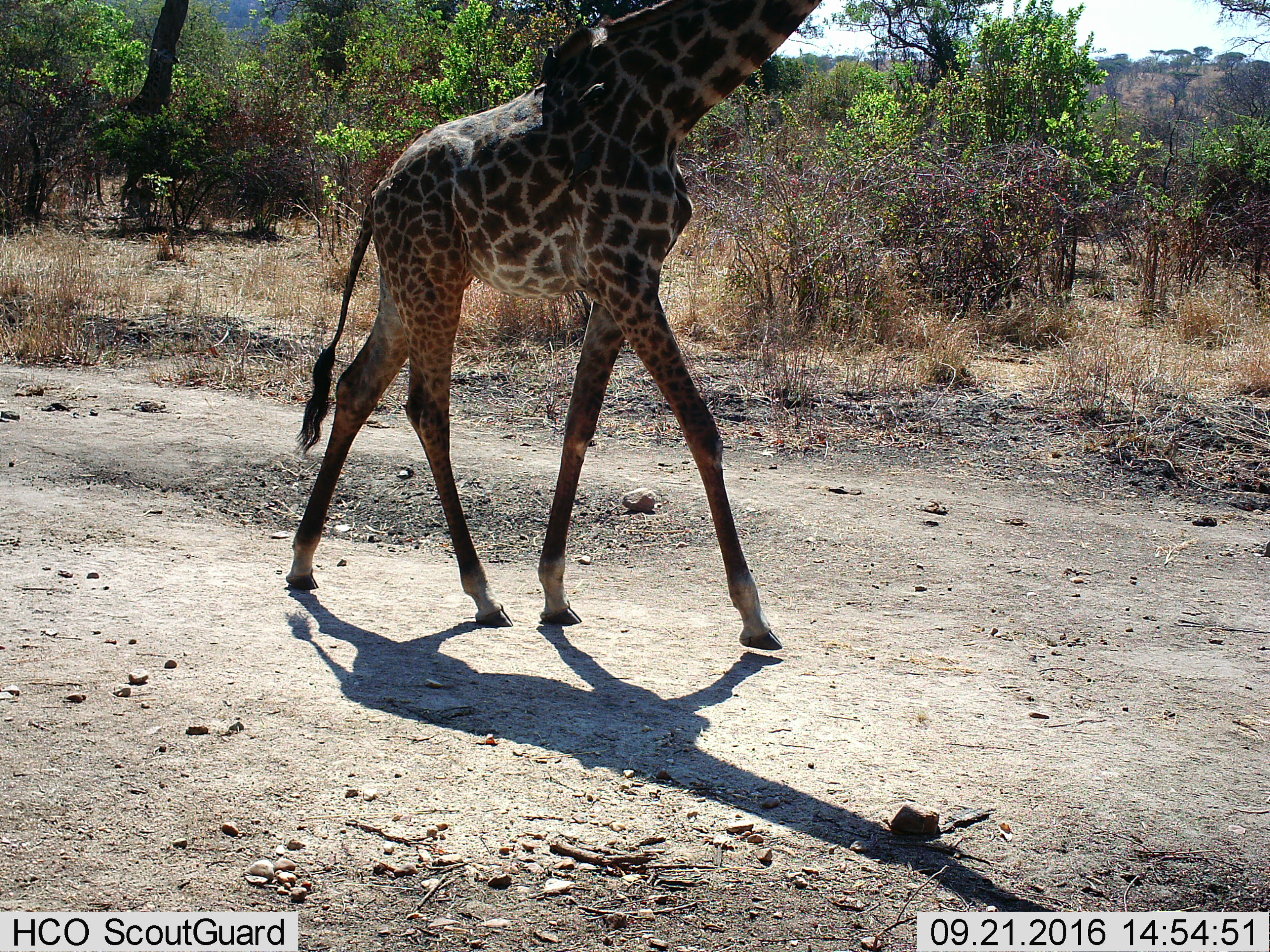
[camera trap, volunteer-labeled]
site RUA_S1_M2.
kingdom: Animalia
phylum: Chordata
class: Mammalia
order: Artiodactyla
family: Giraffidae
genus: Giraffa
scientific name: Giraffa camelopardalis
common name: giraffe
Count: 1.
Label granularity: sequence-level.